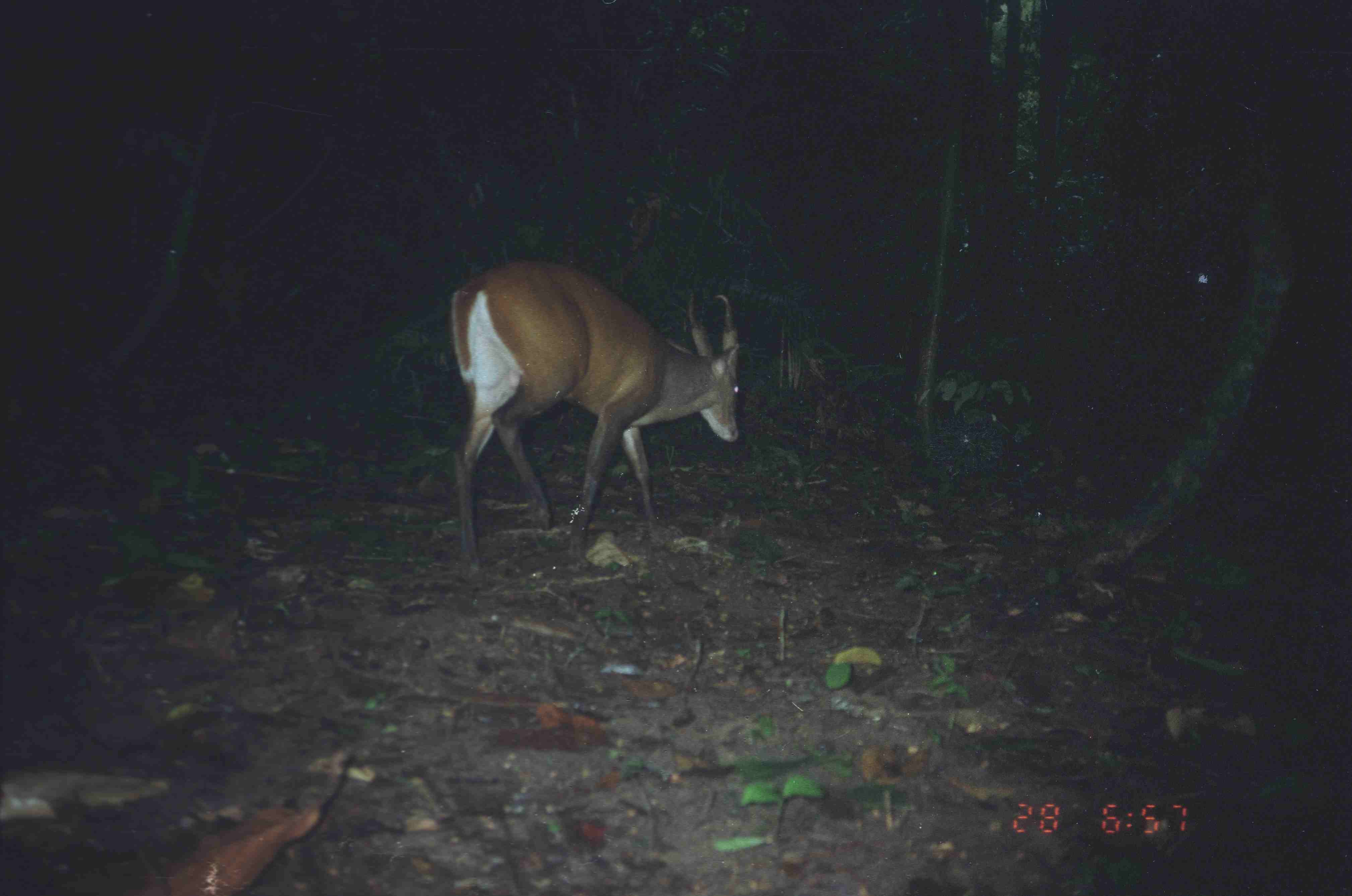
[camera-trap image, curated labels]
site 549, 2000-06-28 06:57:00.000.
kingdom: Animalia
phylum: Chordata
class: Mammalia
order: Artiodactyla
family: Cervidae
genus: Muntiacus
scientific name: Muntiacus muntjak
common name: southern red muntjac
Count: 1.